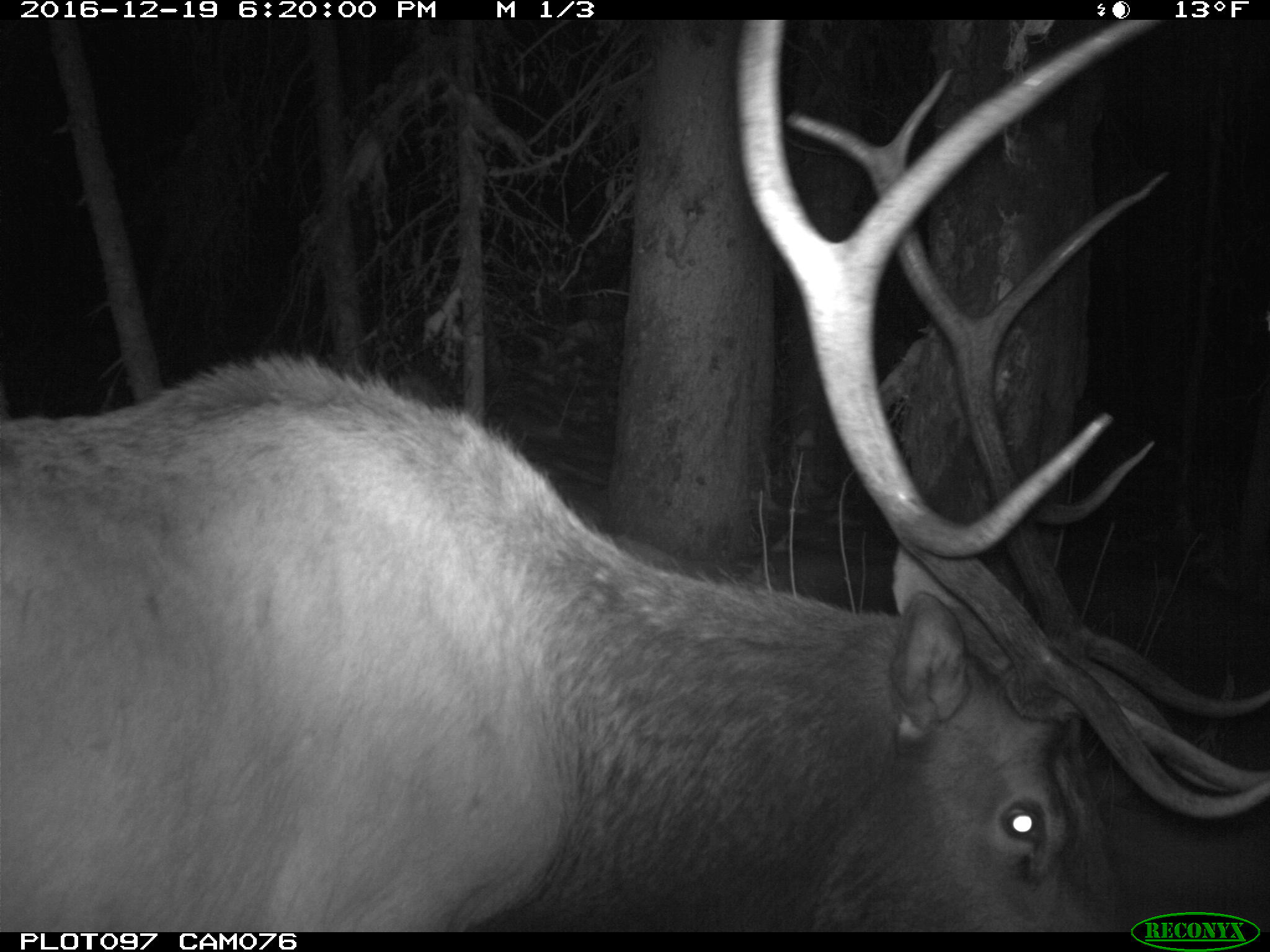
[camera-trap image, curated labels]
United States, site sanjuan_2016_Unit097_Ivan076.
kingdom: Animalia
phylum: Chordata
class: Mammalia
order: Artiodactyla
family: Cervidae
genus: Cervus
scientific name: Cervus elaphus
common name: red deer